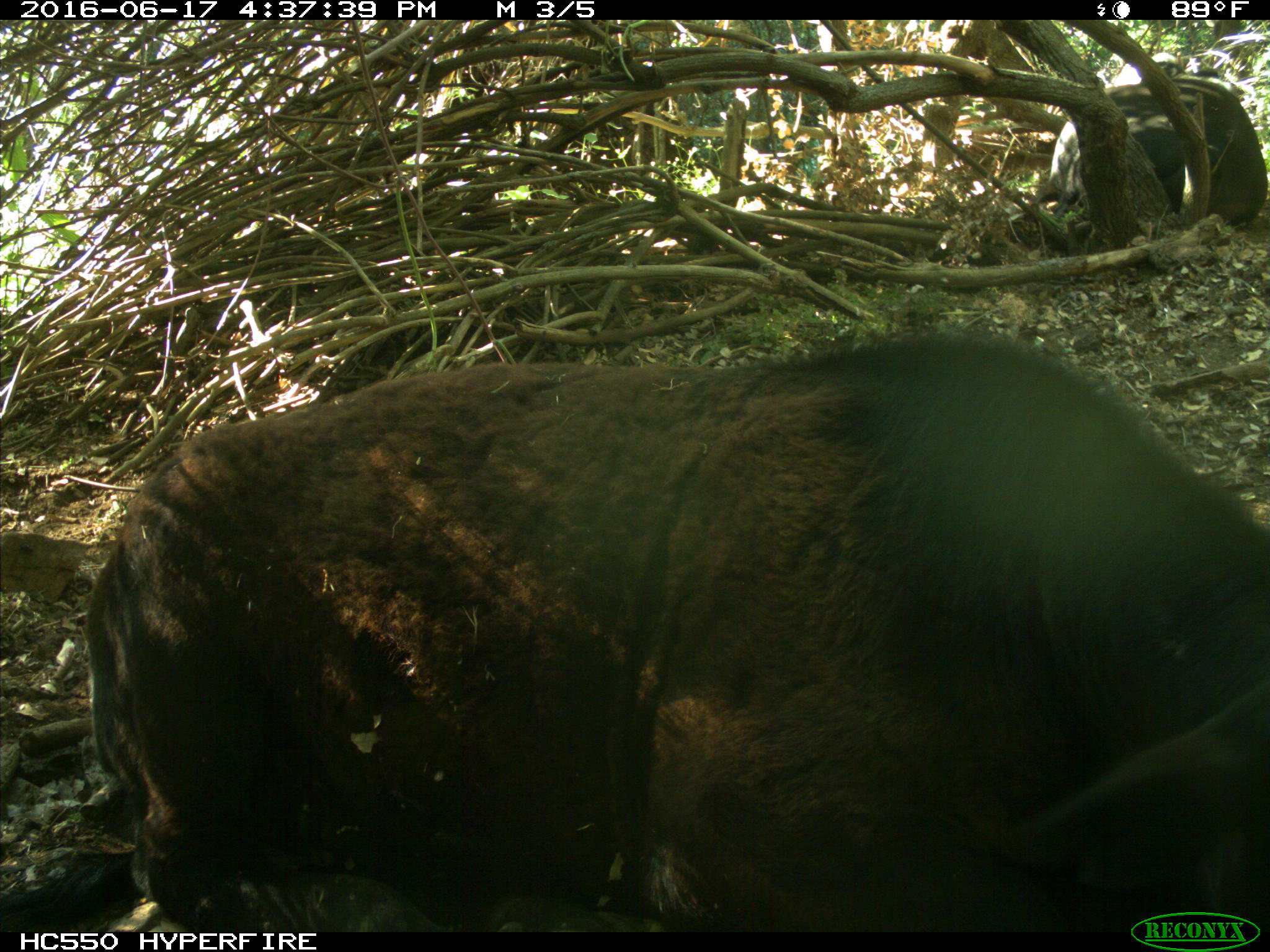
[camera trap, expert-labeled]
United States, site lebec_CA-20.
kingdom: Animalia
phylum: Chordata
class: Mammalia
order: Artiodactyla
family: Bovidae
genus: Bos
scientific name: Bos taurus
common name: domestic cow